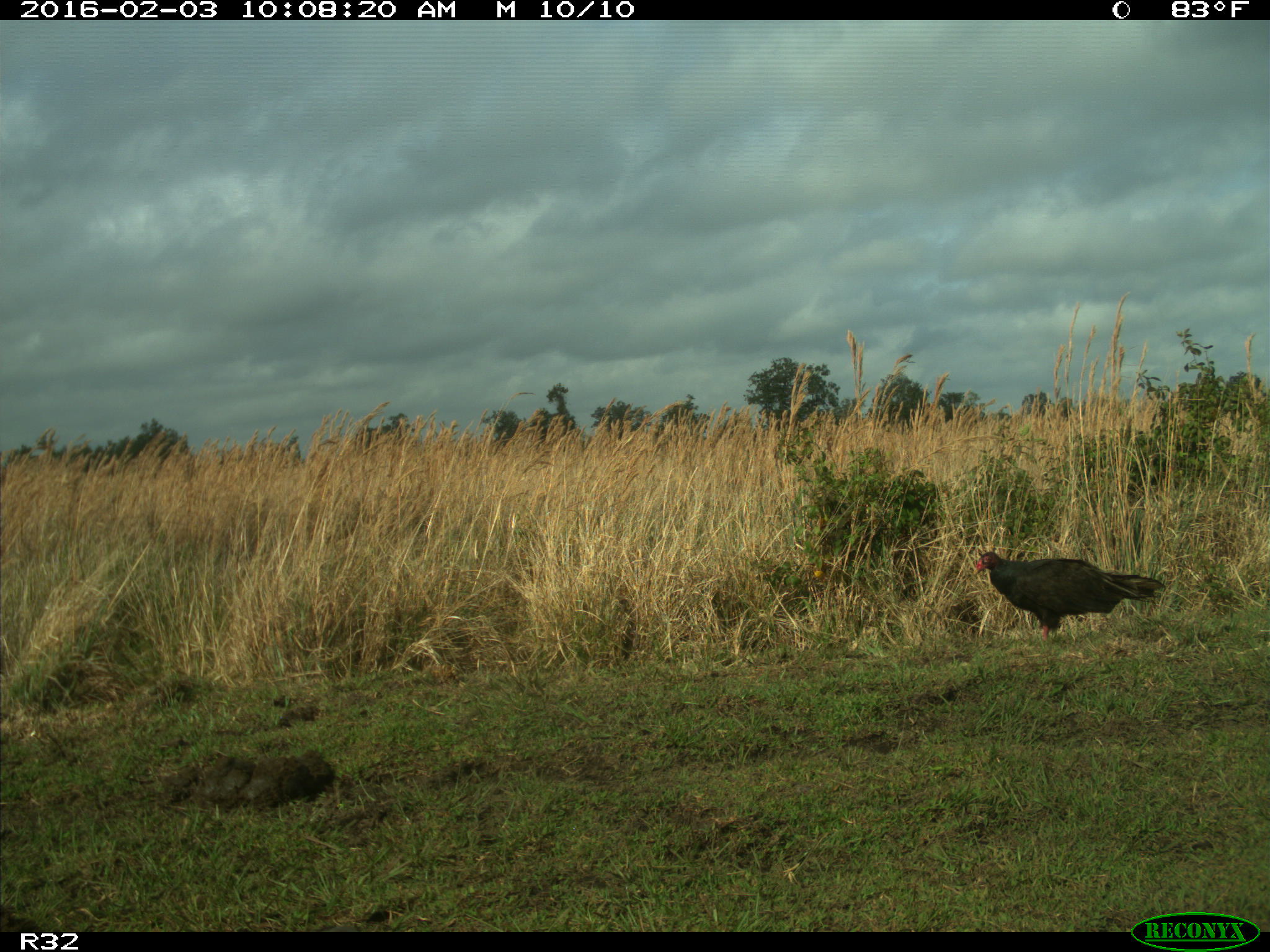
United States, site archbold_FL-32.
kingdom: Animalia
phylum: Chordata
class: Aves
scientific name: Aves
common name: birds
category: unidentified bird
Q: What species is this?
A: Unidentified bird (birds) (Aves).